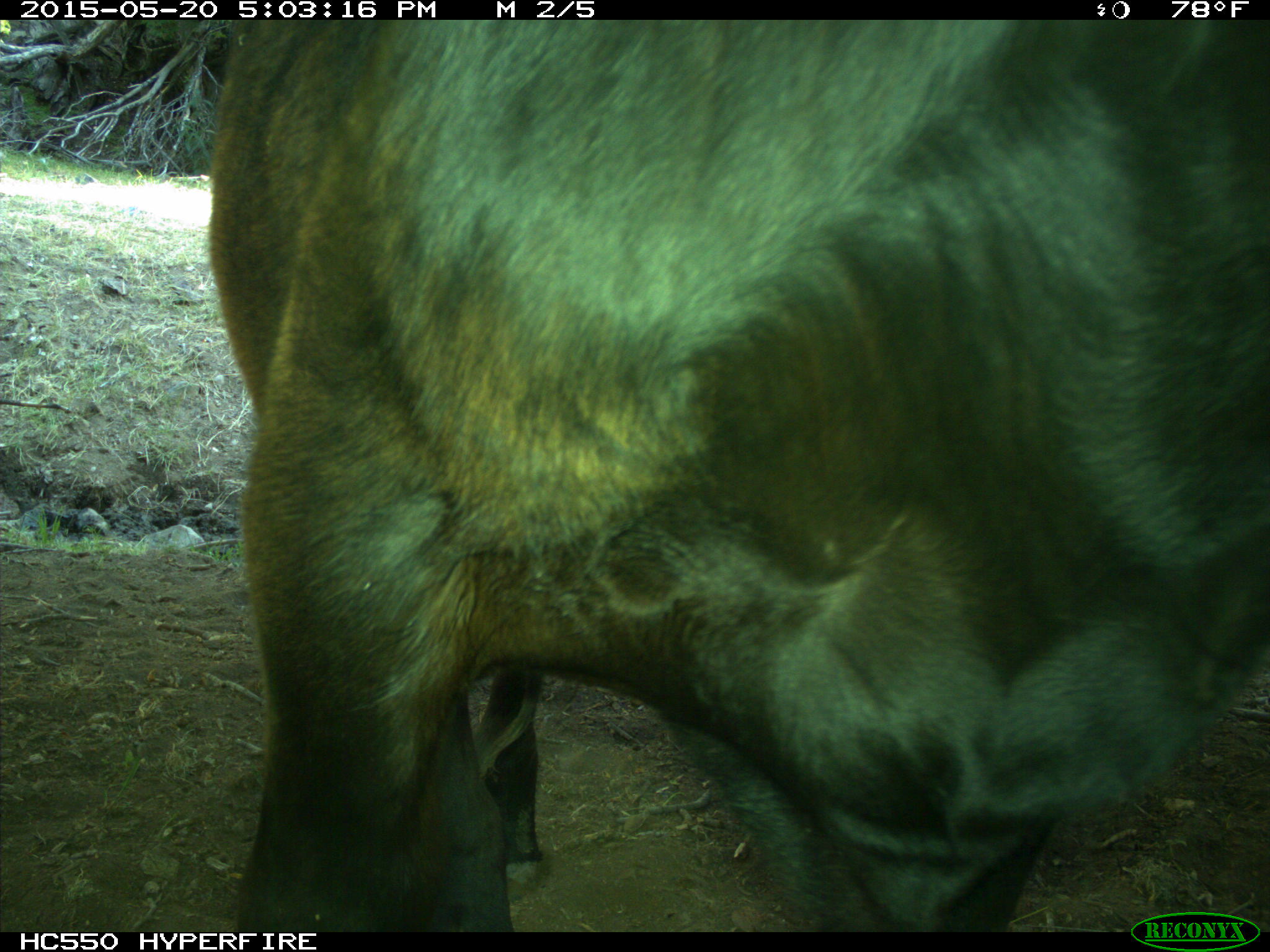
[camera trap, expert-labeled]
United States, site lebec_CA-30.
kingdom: Animalia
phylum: Chordata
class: Mammalia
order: Artiodactyla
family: Bovidae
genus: Bos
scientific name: Bos taurus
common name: domestic cow